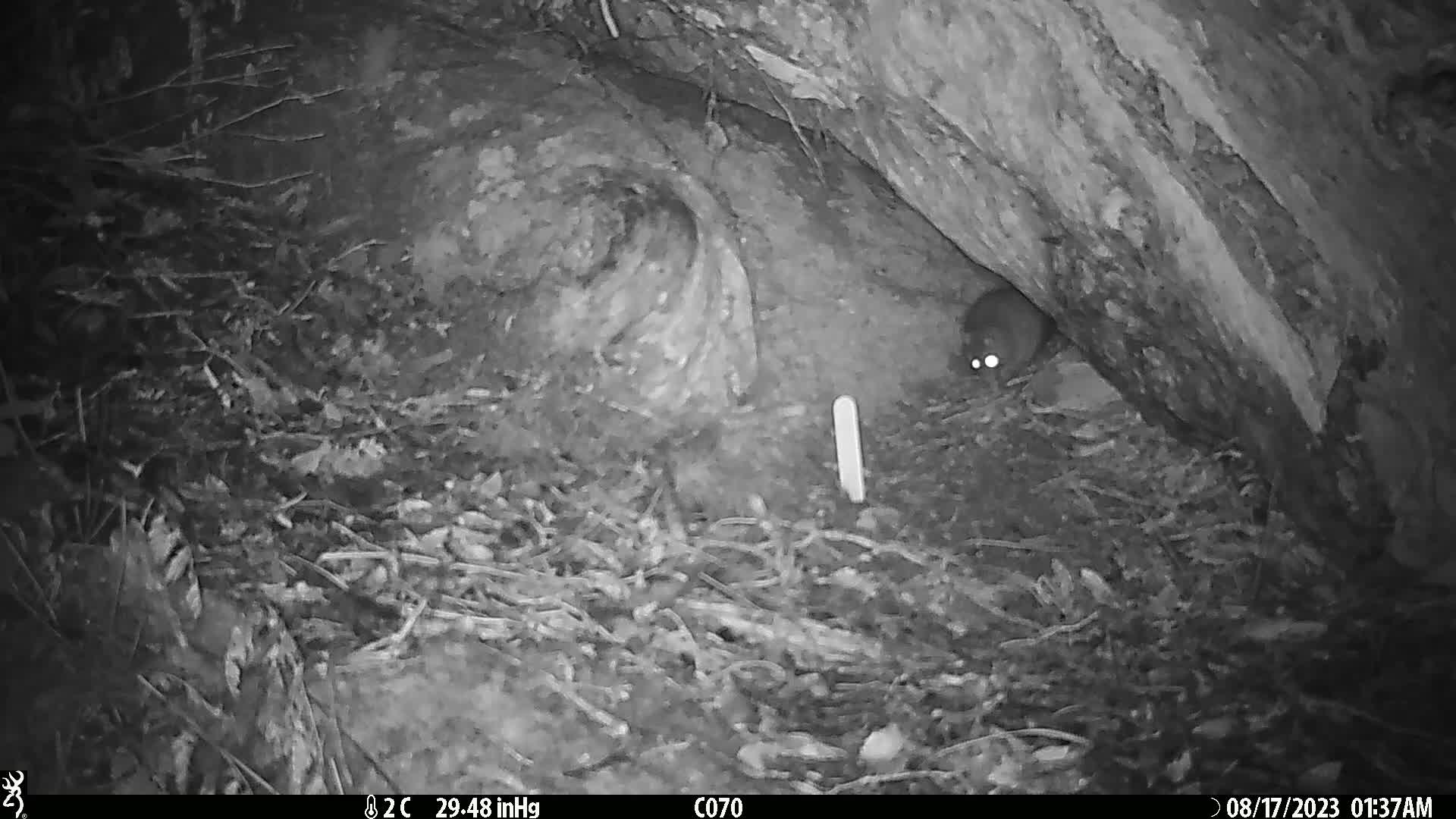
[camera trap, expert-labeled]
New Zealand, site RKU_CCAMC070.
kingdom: Animalia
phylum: Chordata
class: Mammalia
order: Rodentia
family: Muridae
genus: Rattus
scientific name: Rattus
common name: rat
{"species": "rat (Rattus)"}